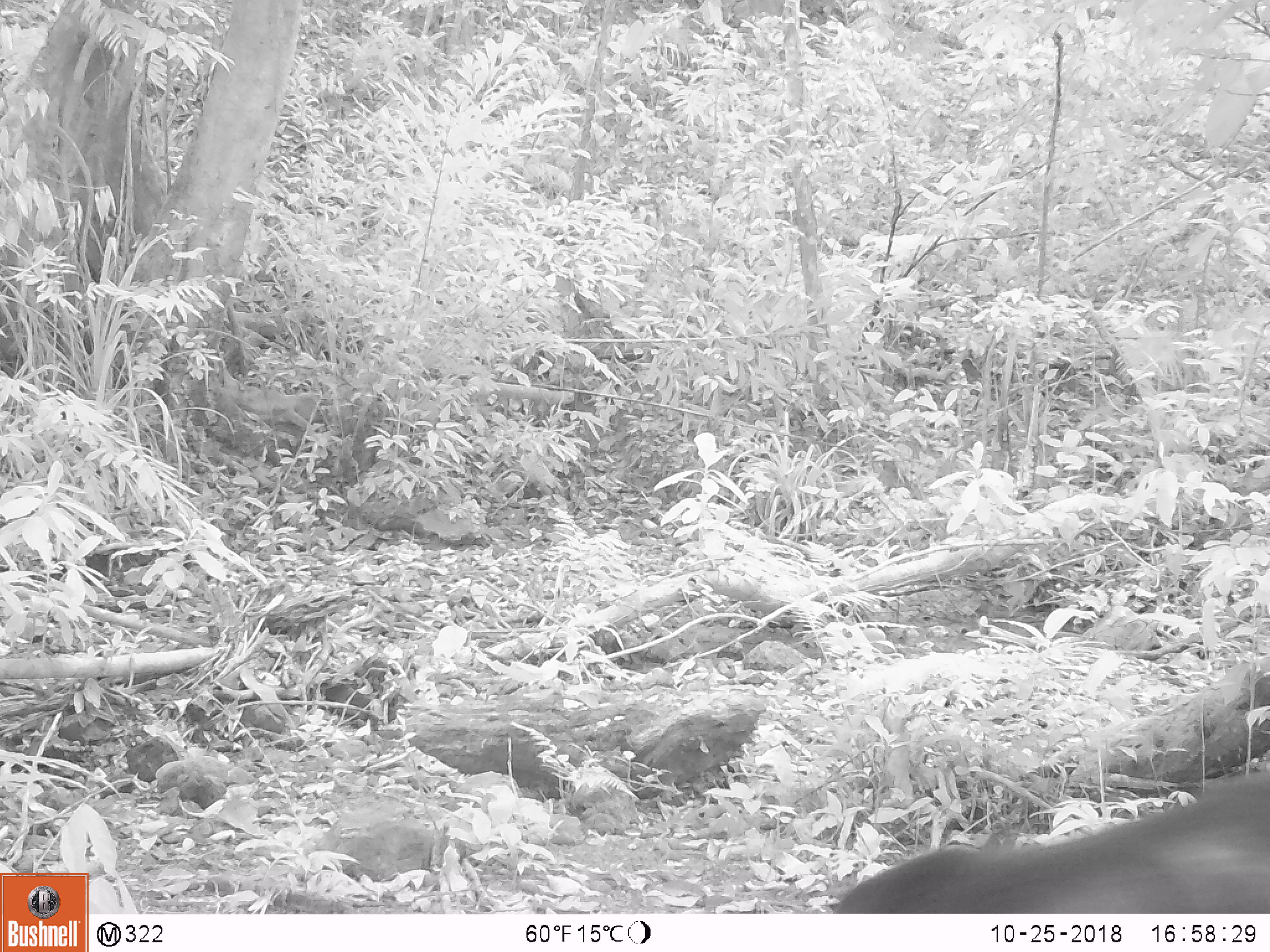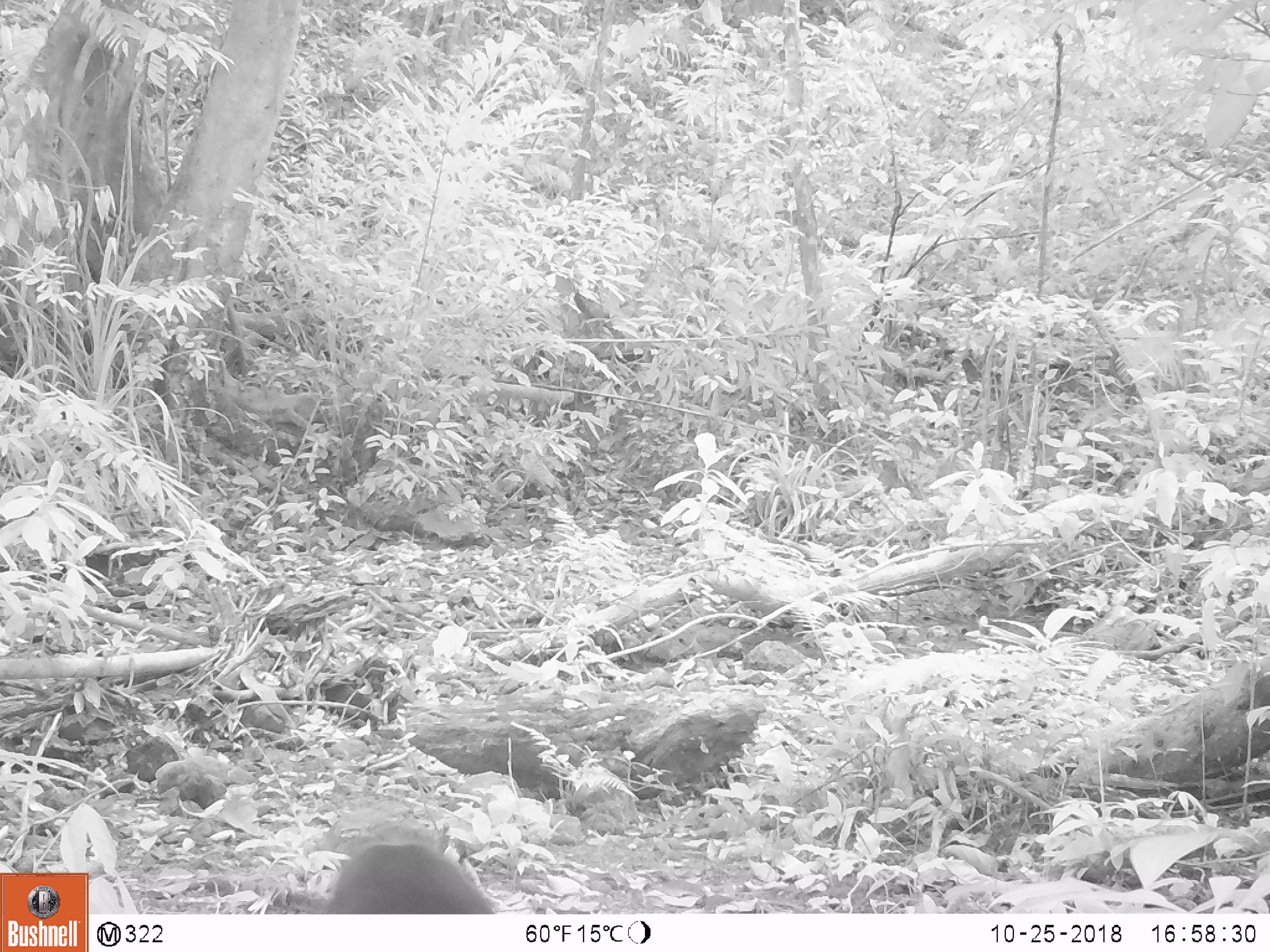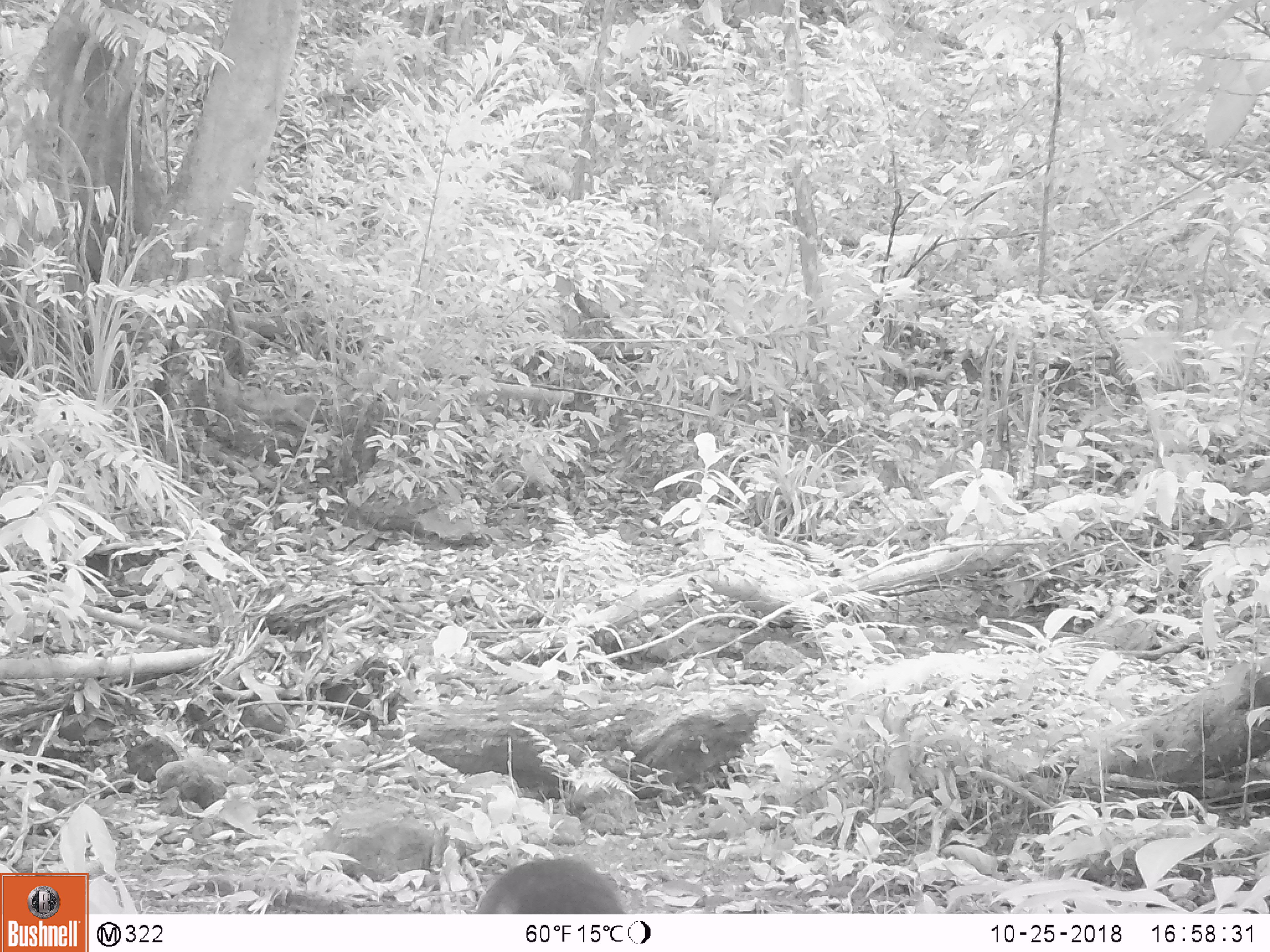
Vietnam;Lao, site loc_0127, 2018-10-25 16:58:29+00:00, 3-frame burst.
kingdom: Animalia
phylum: Chordata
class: Mammalia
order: Primates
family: Cercopithecidae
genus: Macaca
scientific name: Macaca arctoides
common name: stump-tailed macaque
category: stump tailed macaque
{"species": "stump tailed macaque (stump-tailed macaque) (Macaca arctoides)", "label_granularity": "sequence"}